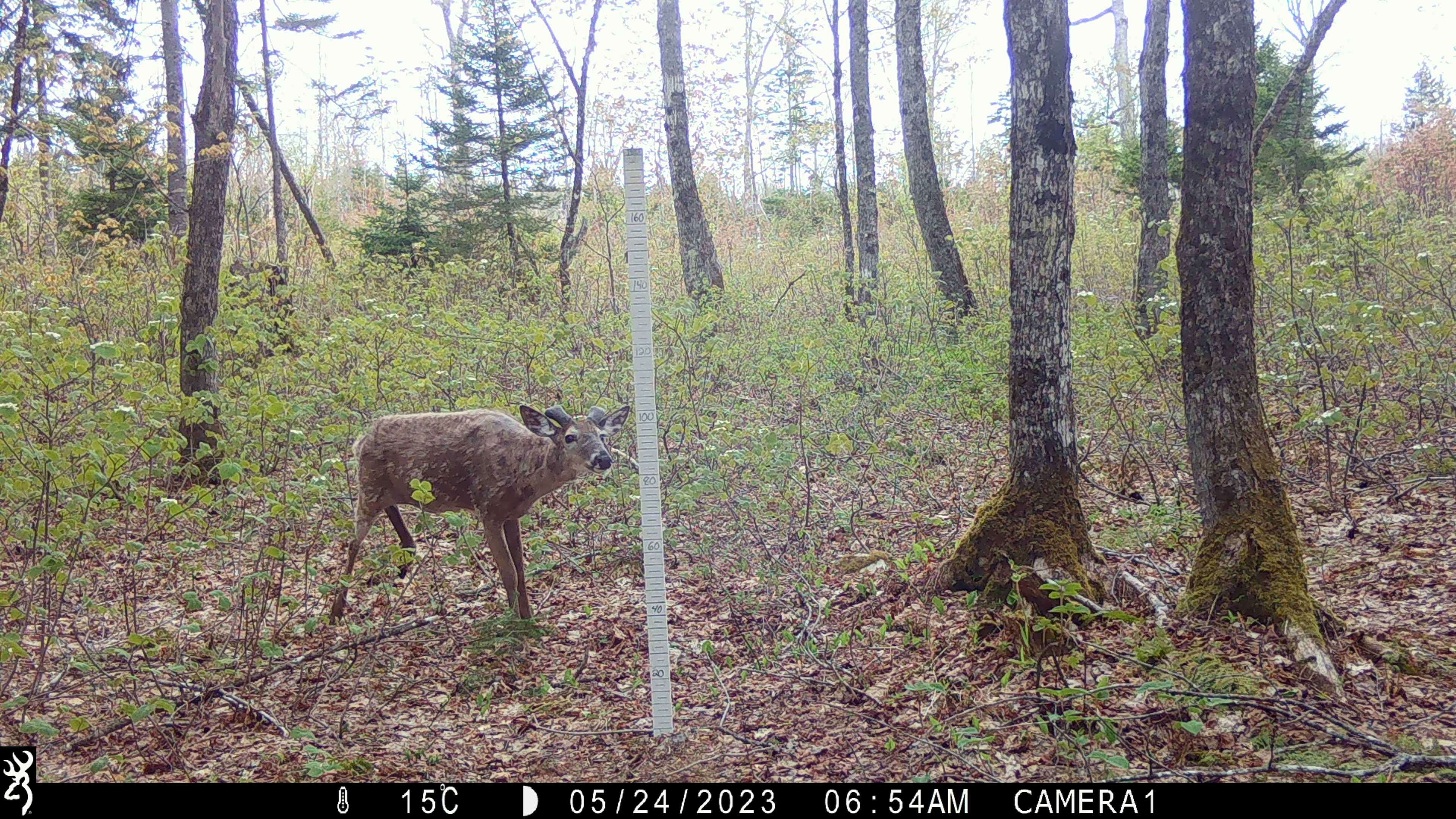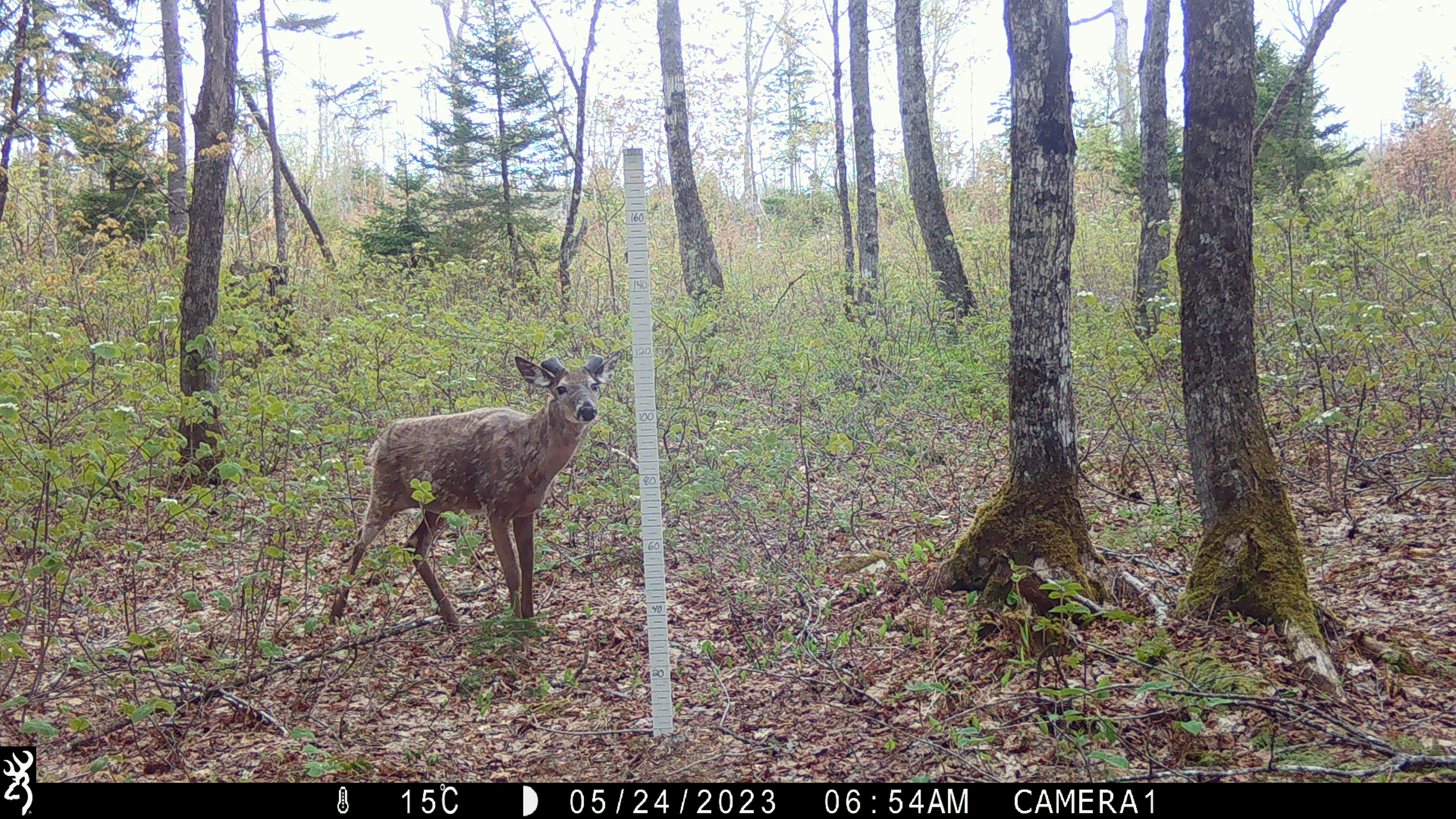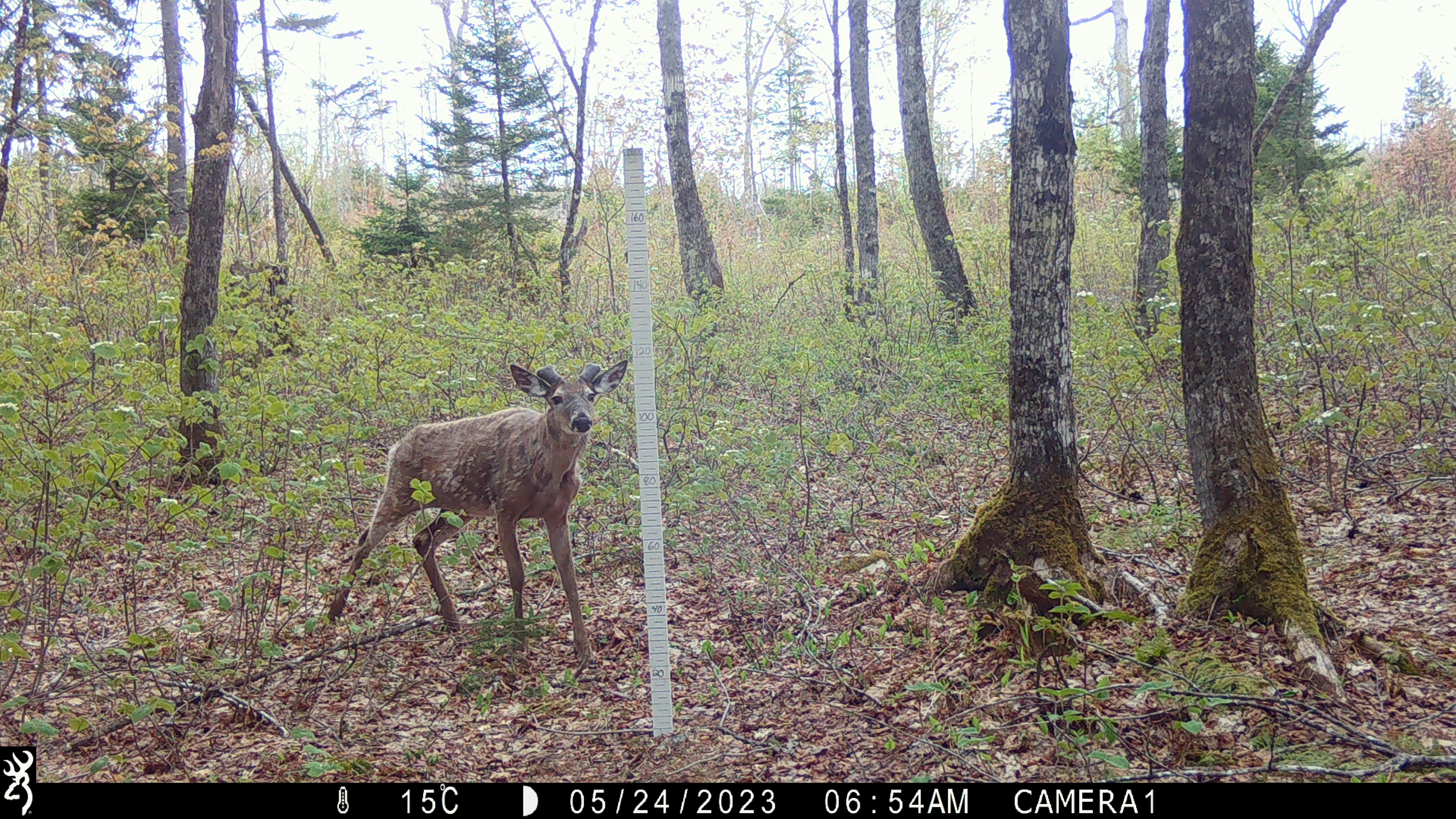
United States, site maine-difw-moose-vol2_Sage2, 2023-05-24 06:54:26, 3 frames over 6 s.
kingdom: Animalia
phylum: Chordata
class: Mammalia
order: Artiodactyla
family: Cervidae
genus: Odocoileus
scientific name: Odocoileus virginianus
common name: white-tailed deer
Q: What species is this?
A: White-tailed deer (Odocoileus virginianus).